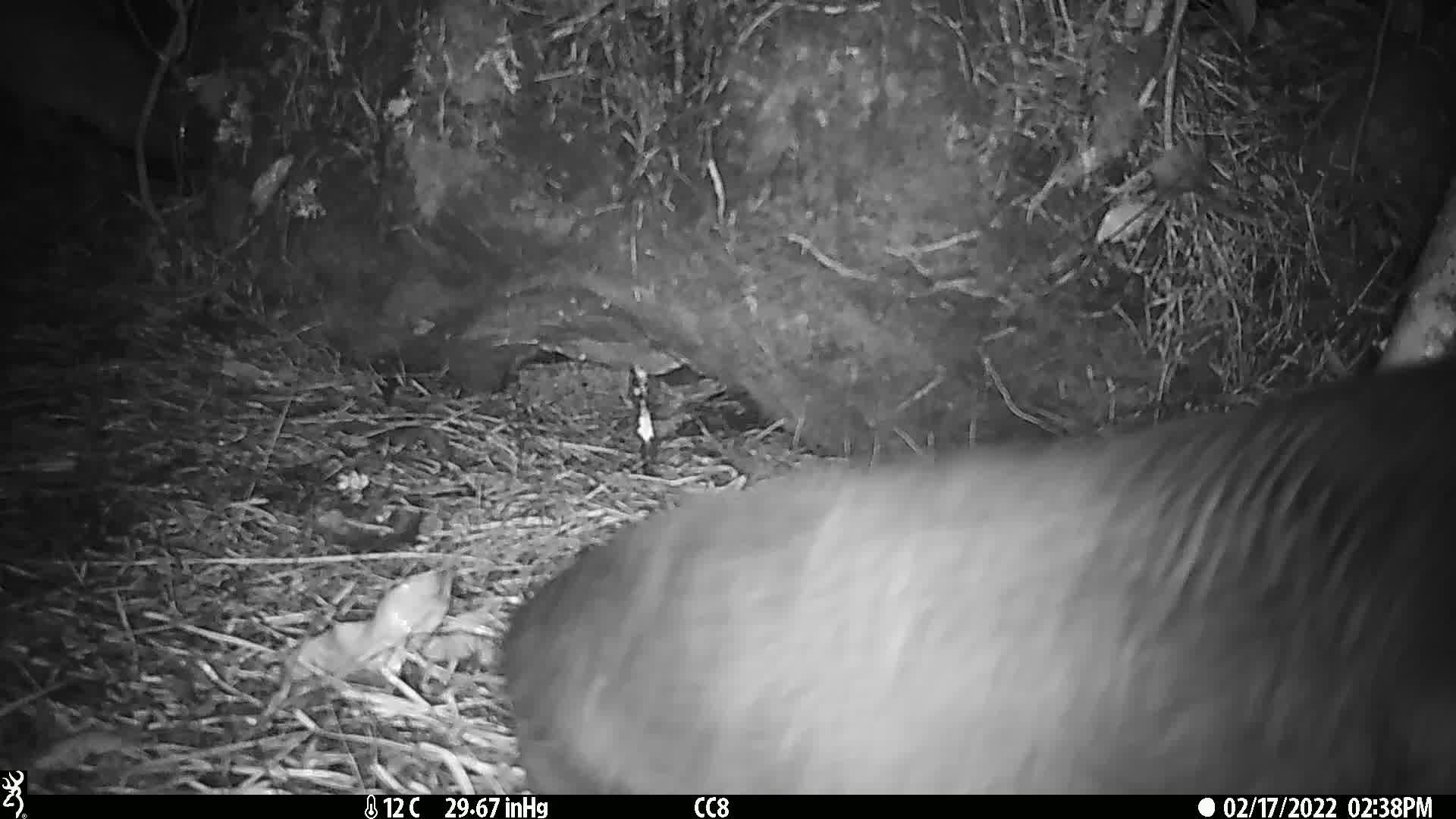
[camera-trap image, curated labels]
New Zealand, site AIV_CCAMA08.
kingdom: Animalia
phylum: Chordata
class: Mammalia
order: Carnivora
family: Otariidae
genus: Phocarctos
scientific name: Phocarctos hookeri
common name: new zealand sea lion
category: sealion